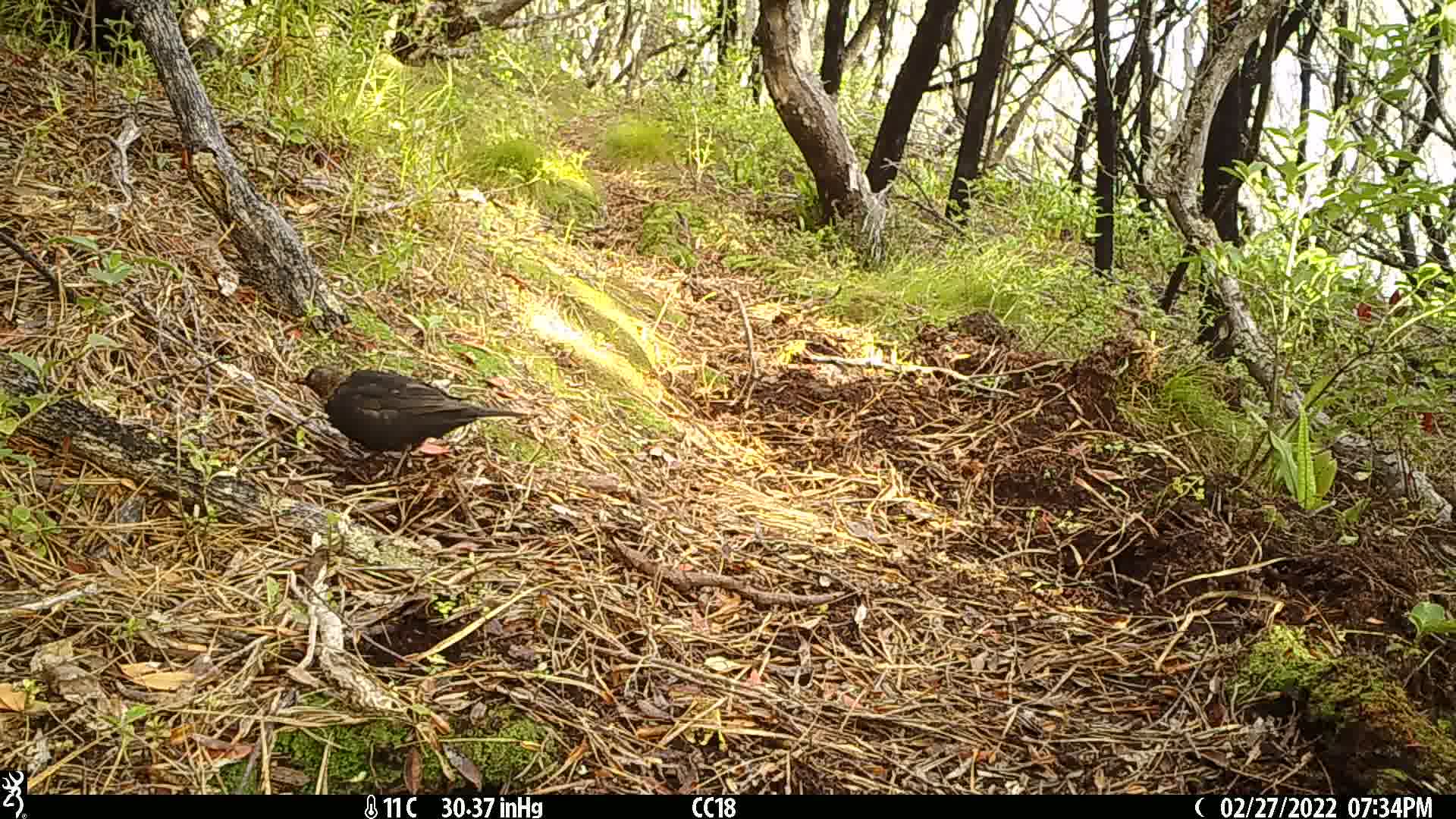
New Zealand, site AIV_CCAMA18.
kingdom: Animalia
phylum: Chordata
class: Aves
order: Passeriformes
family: Turdidae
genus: Turdus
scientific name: Turdus merula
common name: eurasian blackbird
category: blackbird